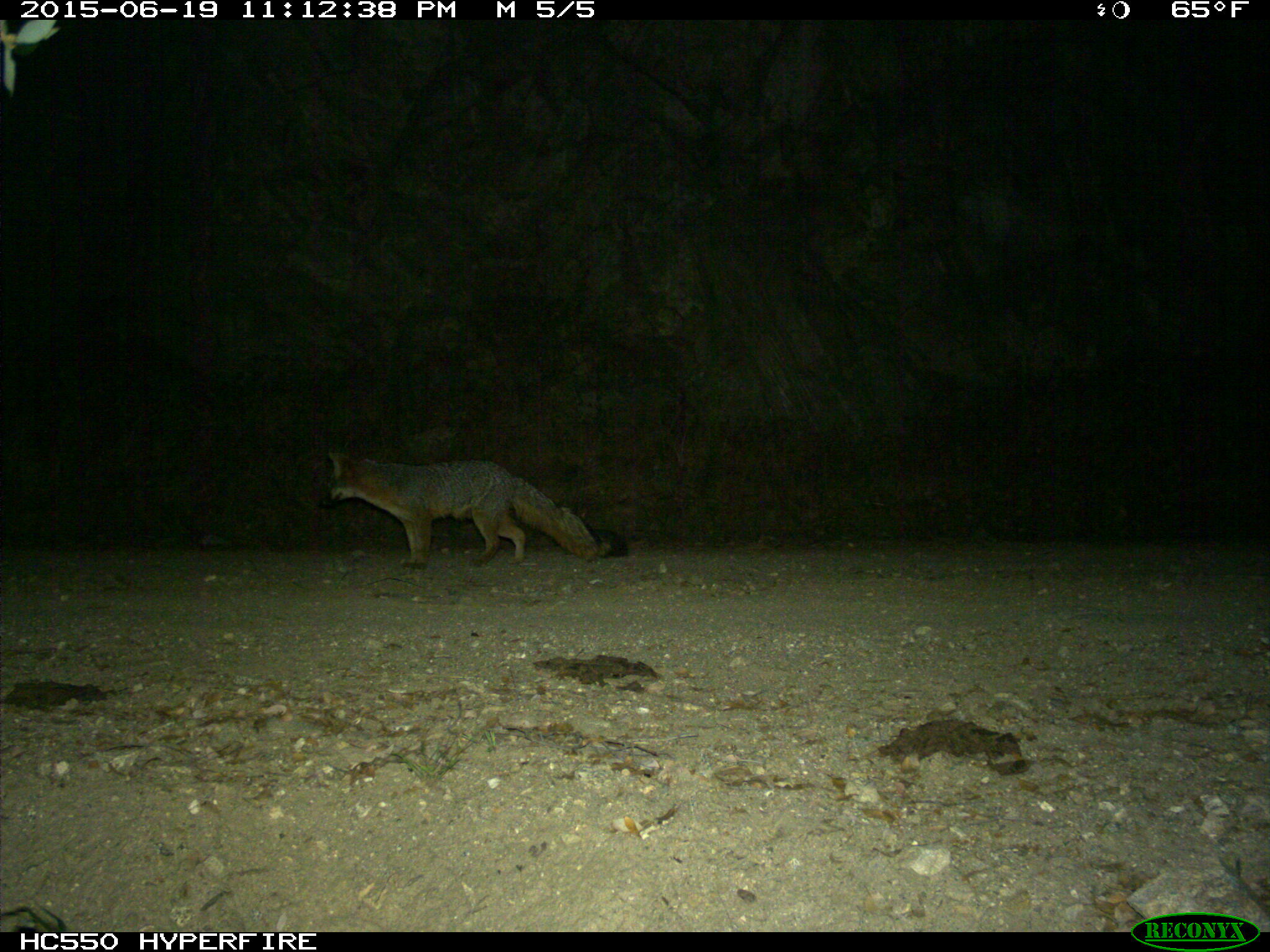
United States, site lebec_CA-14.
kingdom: Animalia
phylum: Chordata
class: Mammalia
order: Carnivora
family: Canidae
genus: Urocyon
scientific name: Urocyon cinereoargenteus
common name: gray fox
Urocyon cinereoargenteus (gray fox).